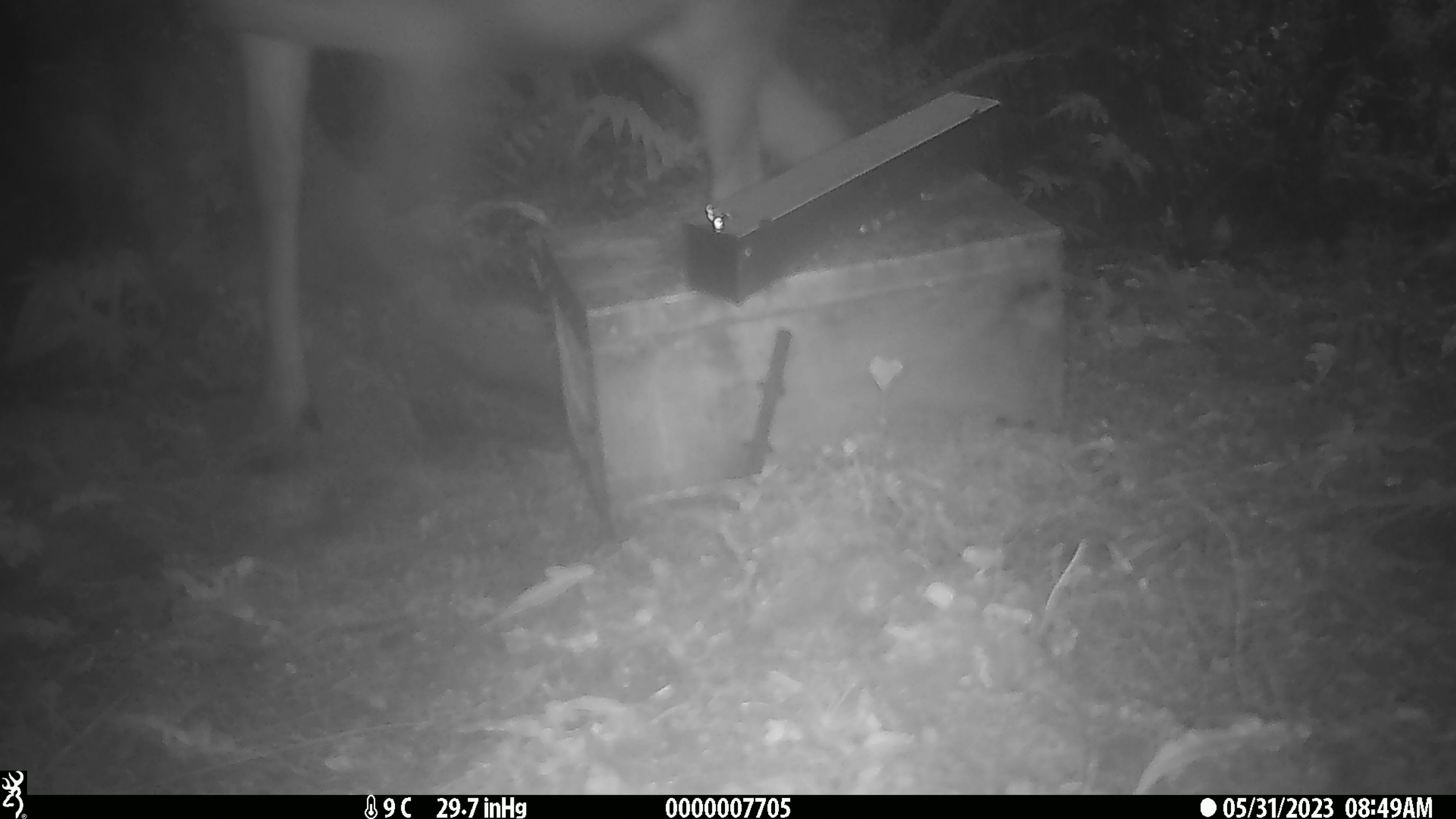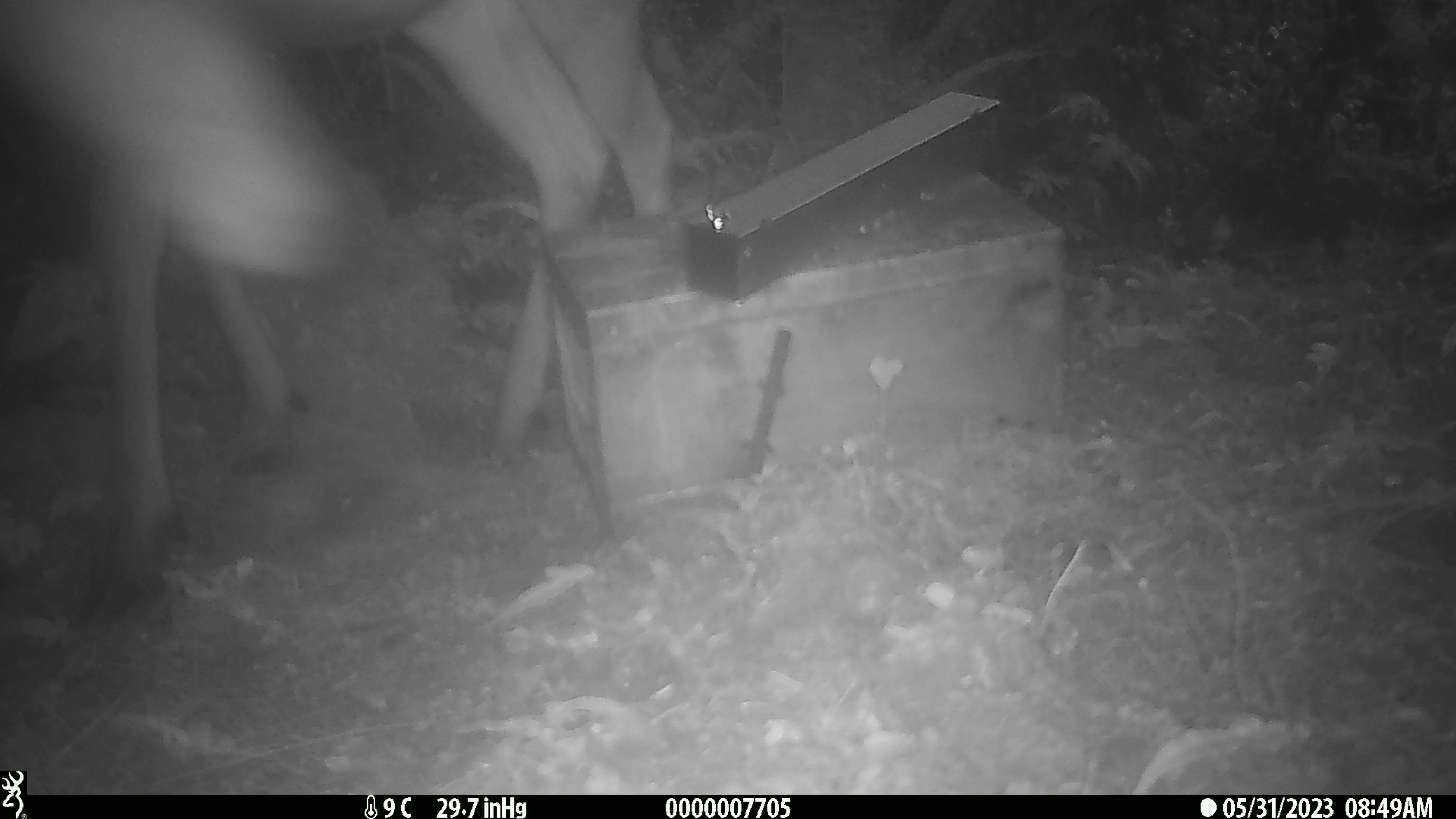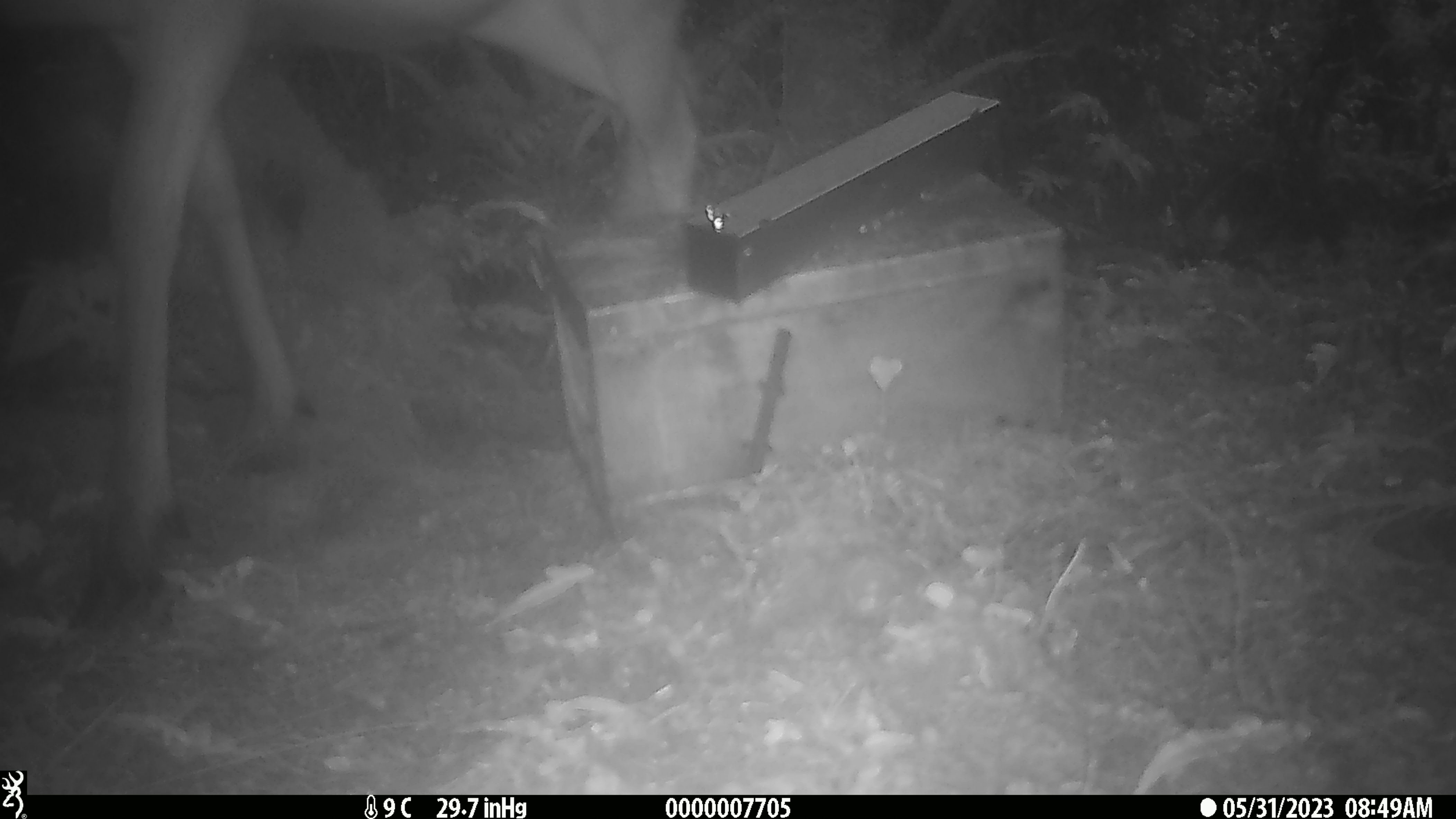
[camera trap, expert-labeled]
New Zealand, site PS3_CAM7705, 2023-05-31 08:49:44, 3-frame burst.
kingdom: Animalia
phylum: Chordata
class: Mammalia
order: Artiodactyla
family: Cervidae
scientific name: Cervidae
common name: deer